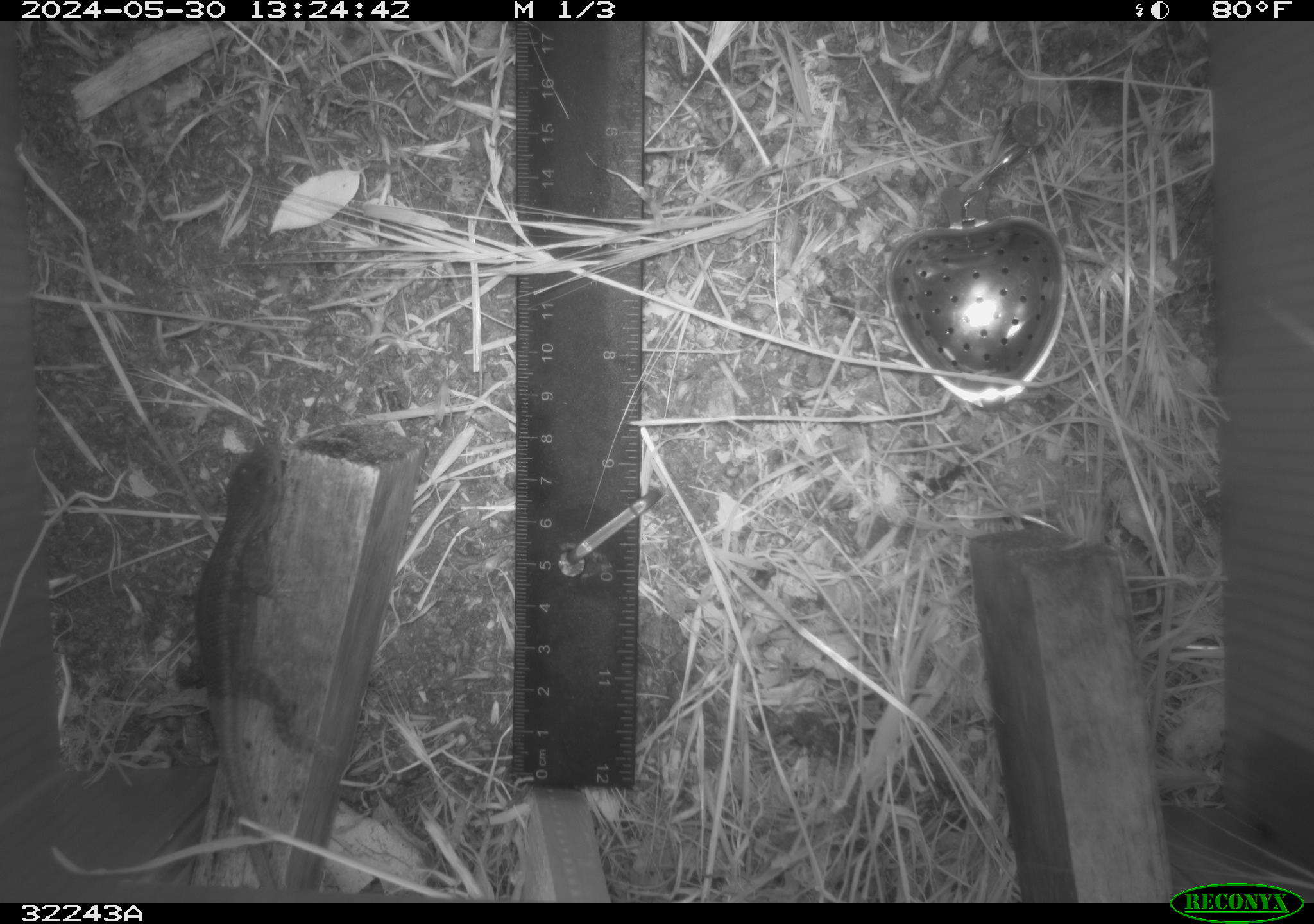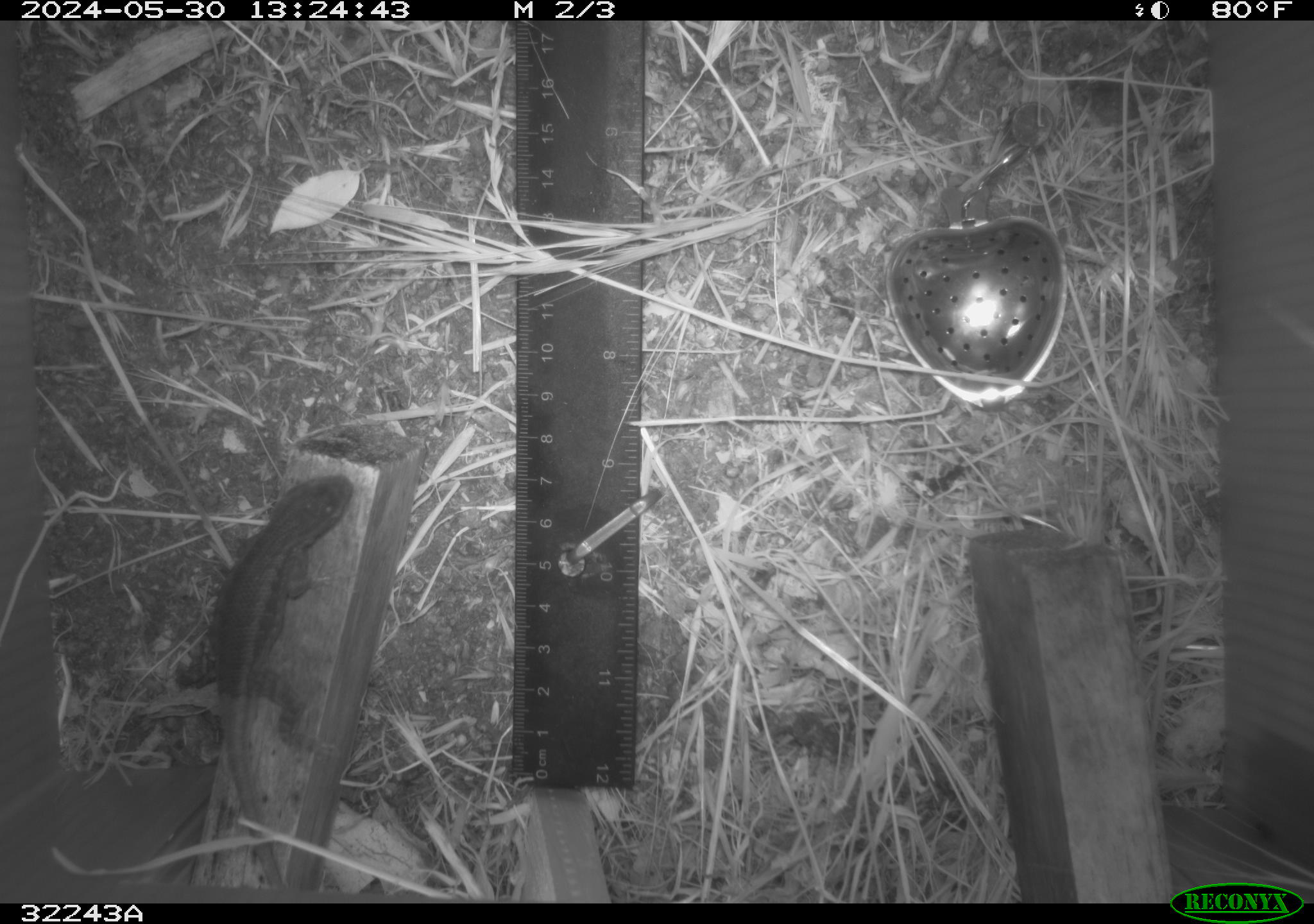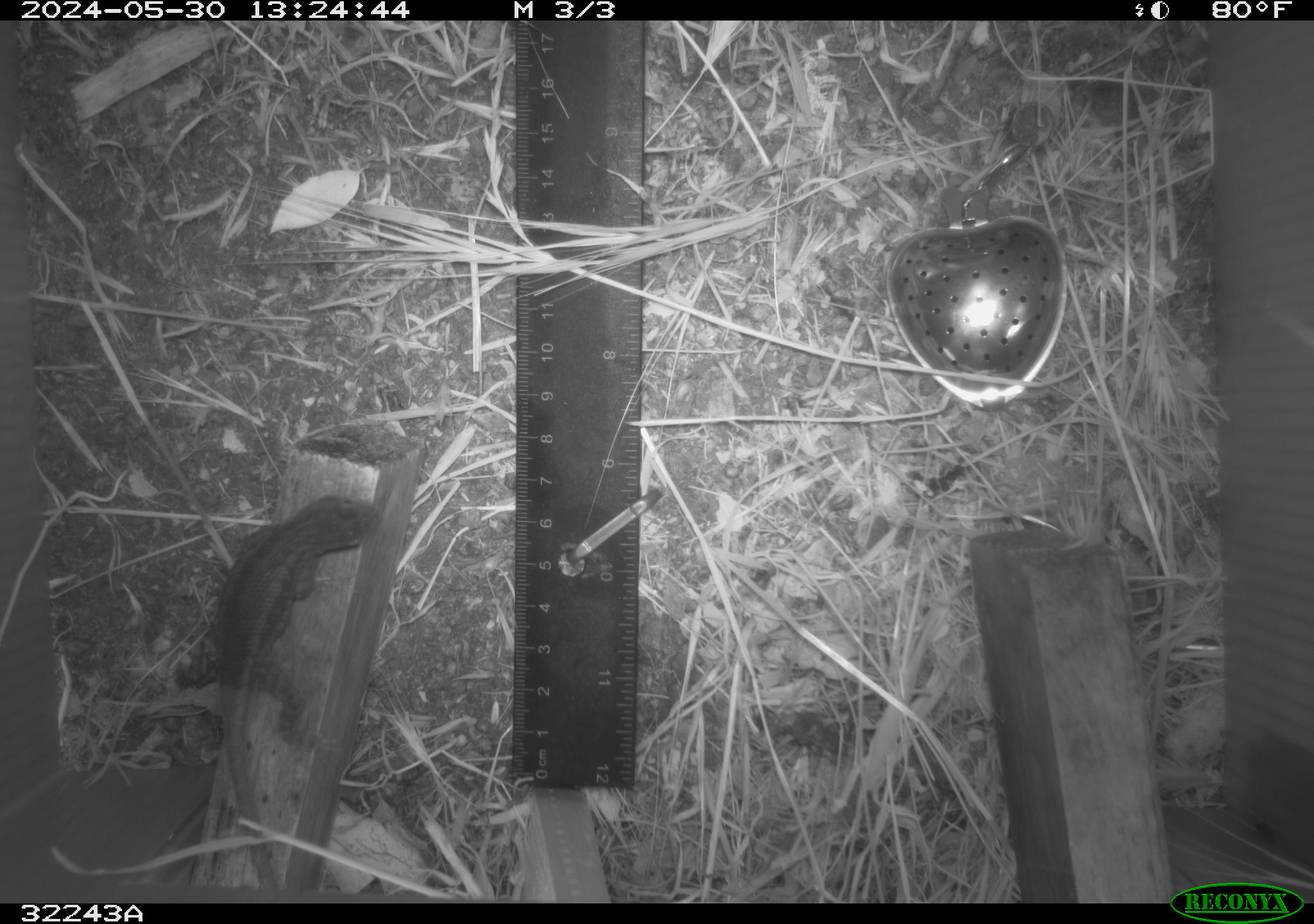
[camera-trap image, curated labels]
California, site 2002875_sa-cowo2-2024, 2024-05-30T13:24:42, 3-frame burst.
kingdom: Animalia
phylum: Chordata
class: Reptilia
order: Squamata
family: Phrynosomatidae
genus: Sceloporus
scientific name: Sceloporus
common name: spiny lizards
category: sceloporus species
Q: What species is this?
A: Sceloporus species (spiny lizards) (Sceloporus).